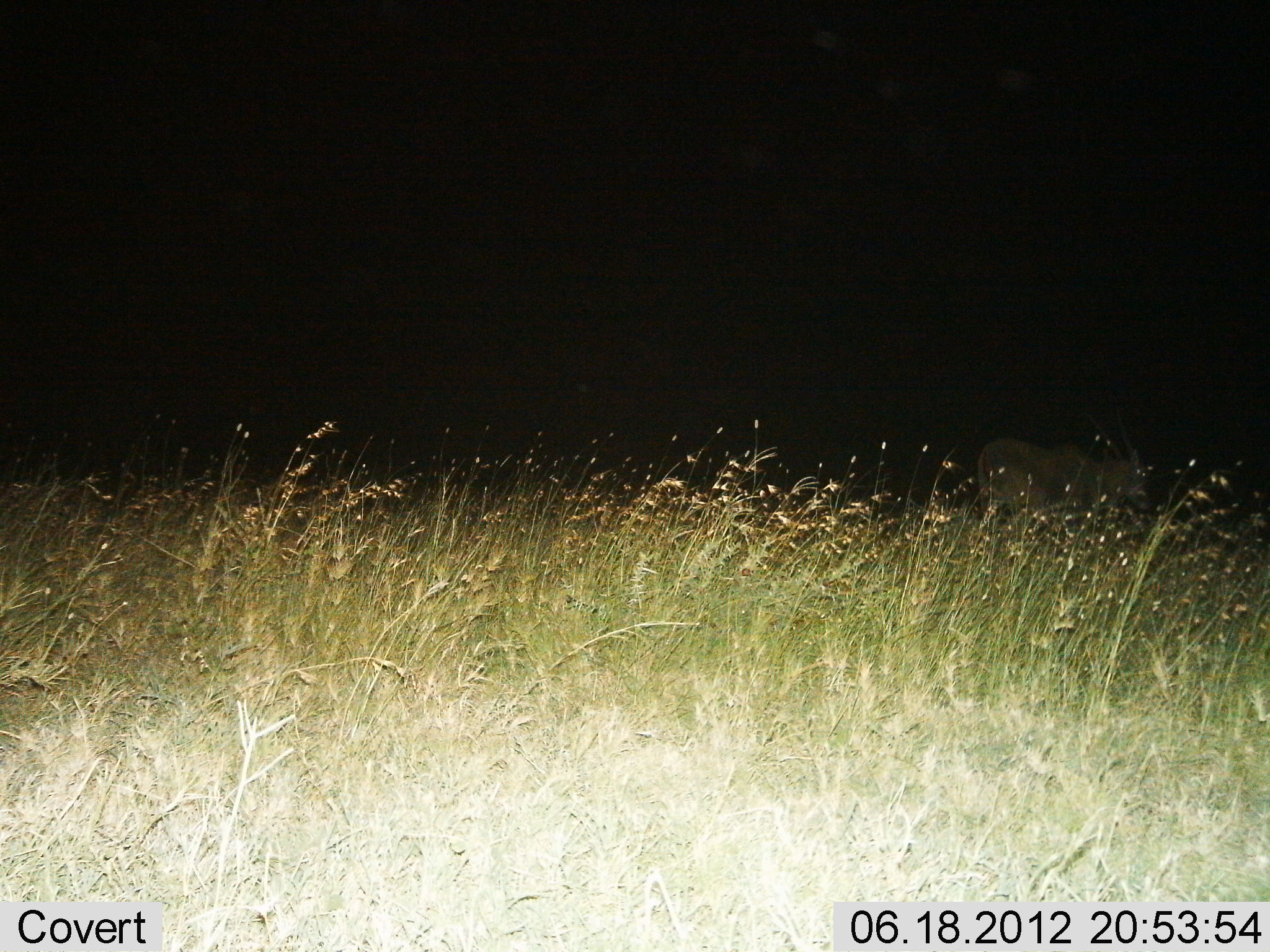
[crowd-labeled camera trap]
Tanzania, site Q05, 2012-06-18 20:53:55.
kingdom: Animalia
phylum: Chordata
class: Mammalia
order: Artiodactyla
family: Bovidae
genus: Tragelaphus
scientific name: Tragelaphus oryx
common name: eland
Eland (Tragelaphus oryx), count 1. Behavior (volunteer vote fractions): standing 67%, resting 0%, moving 33%, interacting 0%. Young present (vote fraction): 0%. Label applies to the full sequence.